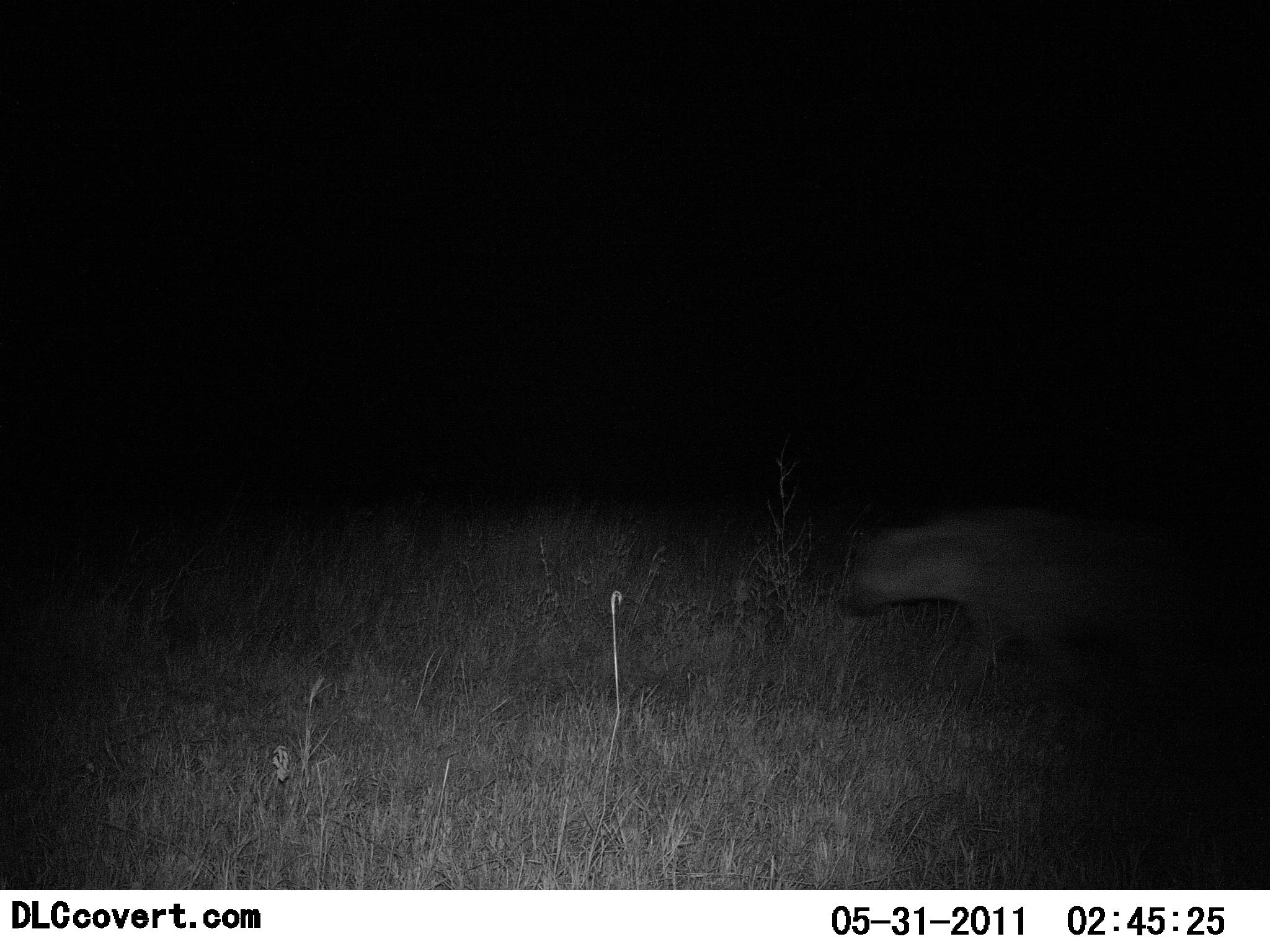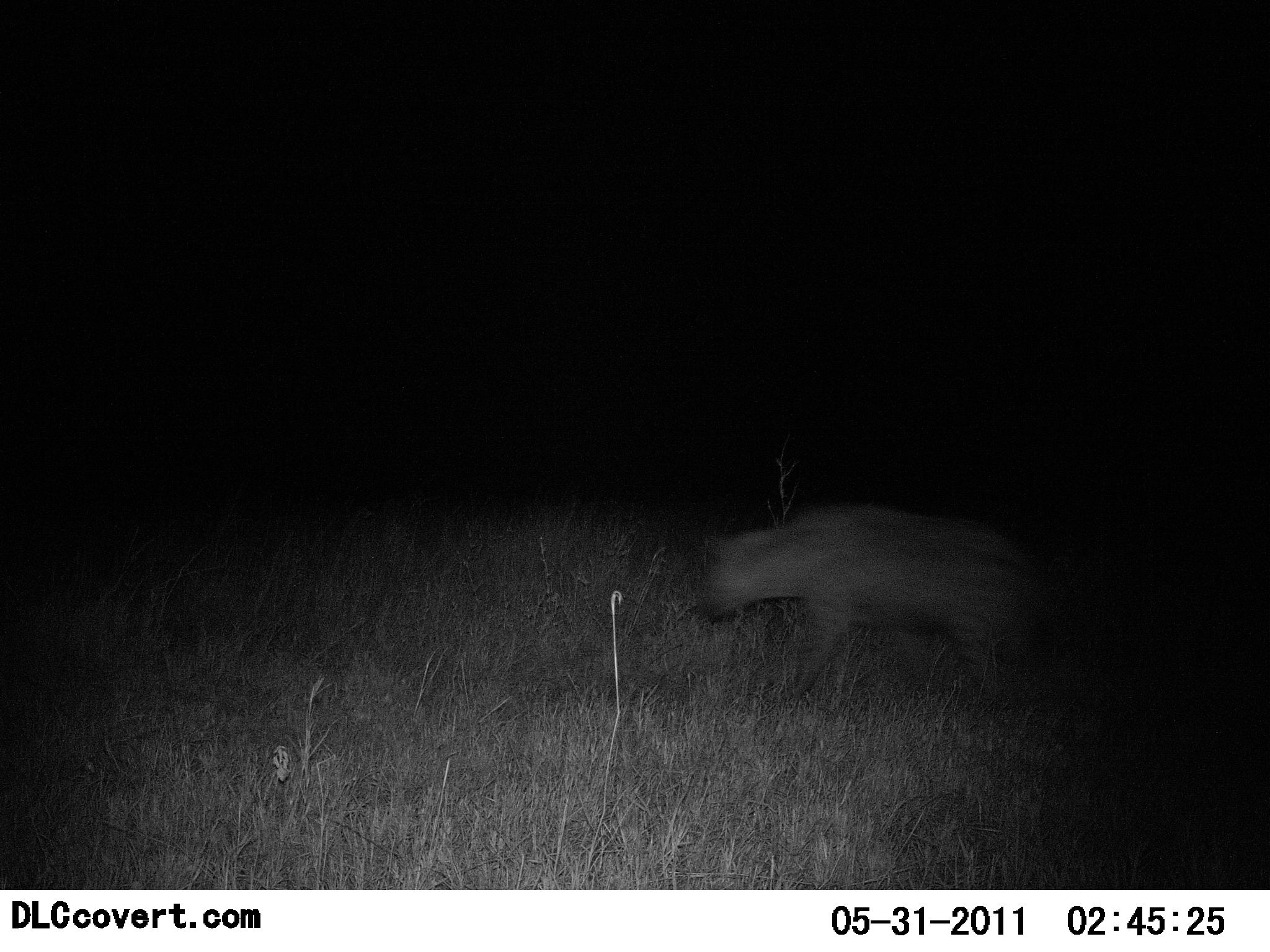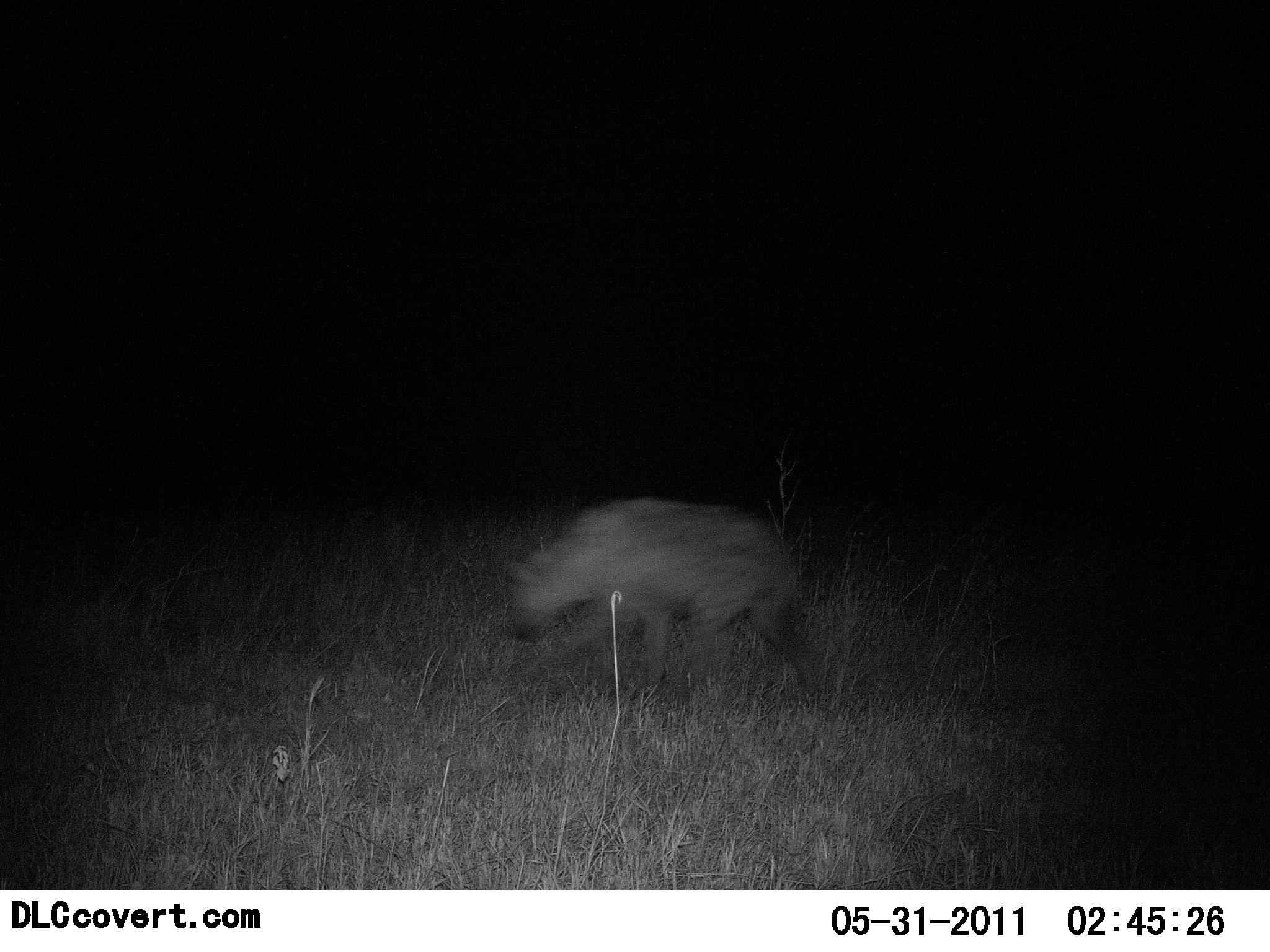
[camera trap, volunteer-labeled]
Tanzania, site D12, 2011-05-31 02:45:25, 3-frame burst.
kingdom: Animalia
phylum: Chordata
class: Mammalia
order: Carnivora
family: Hyaenidae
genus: Crocuta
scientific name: Crocuta crocuta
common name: spotted hyena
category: hyenaspotted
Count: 1.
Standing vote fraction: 0%.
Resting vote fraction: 0%.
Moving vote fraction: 100%.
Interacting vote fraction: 0%.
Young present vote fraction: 0%.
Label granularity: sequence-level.